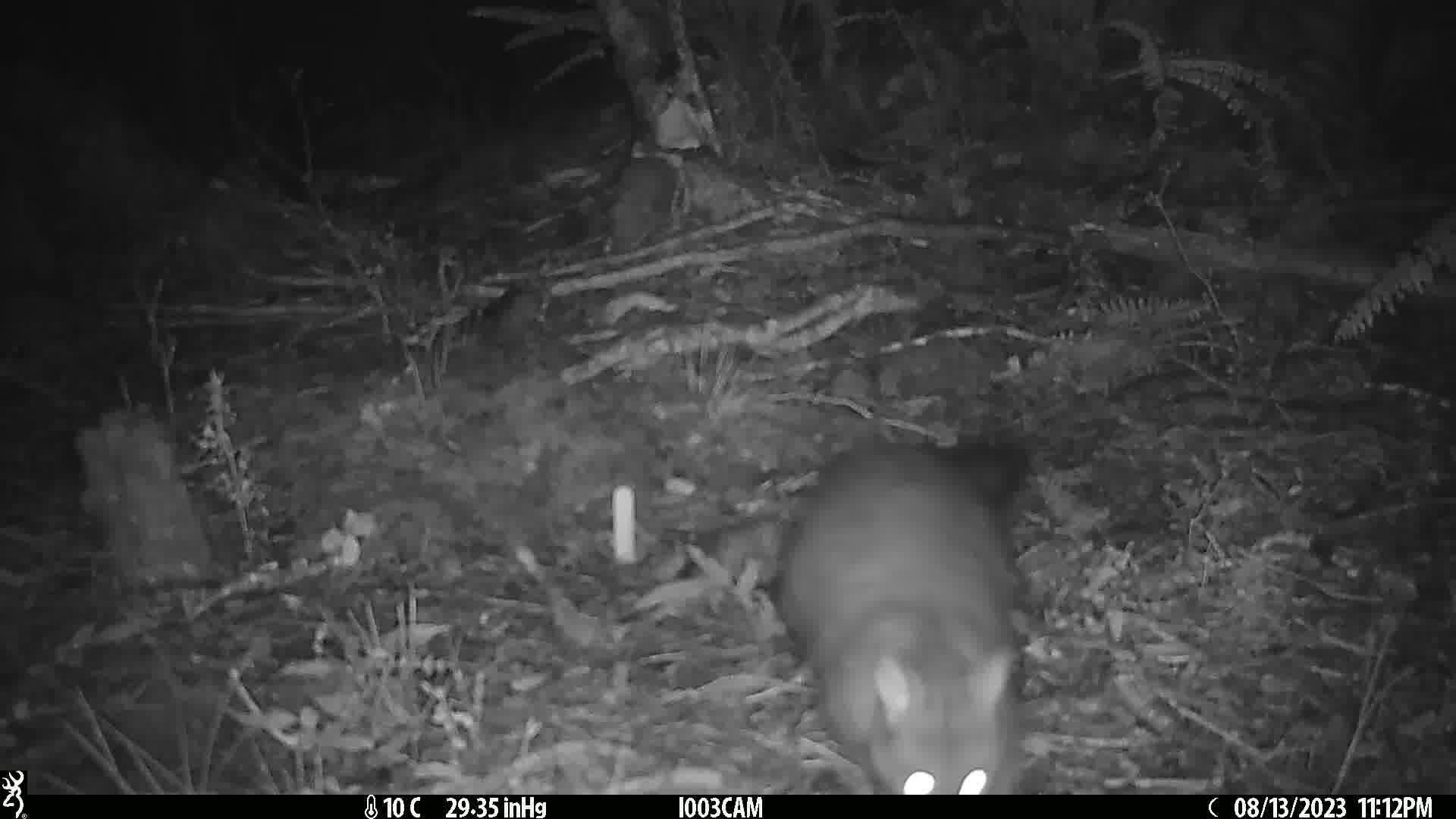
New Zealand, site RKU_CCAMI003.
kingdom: Animalia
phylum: Chordata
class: Mammalia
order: Diprotodontia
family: Phalangeridae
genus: Trichosurus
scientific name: Trichosurus vulpecula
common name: common brushtail possum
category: possum